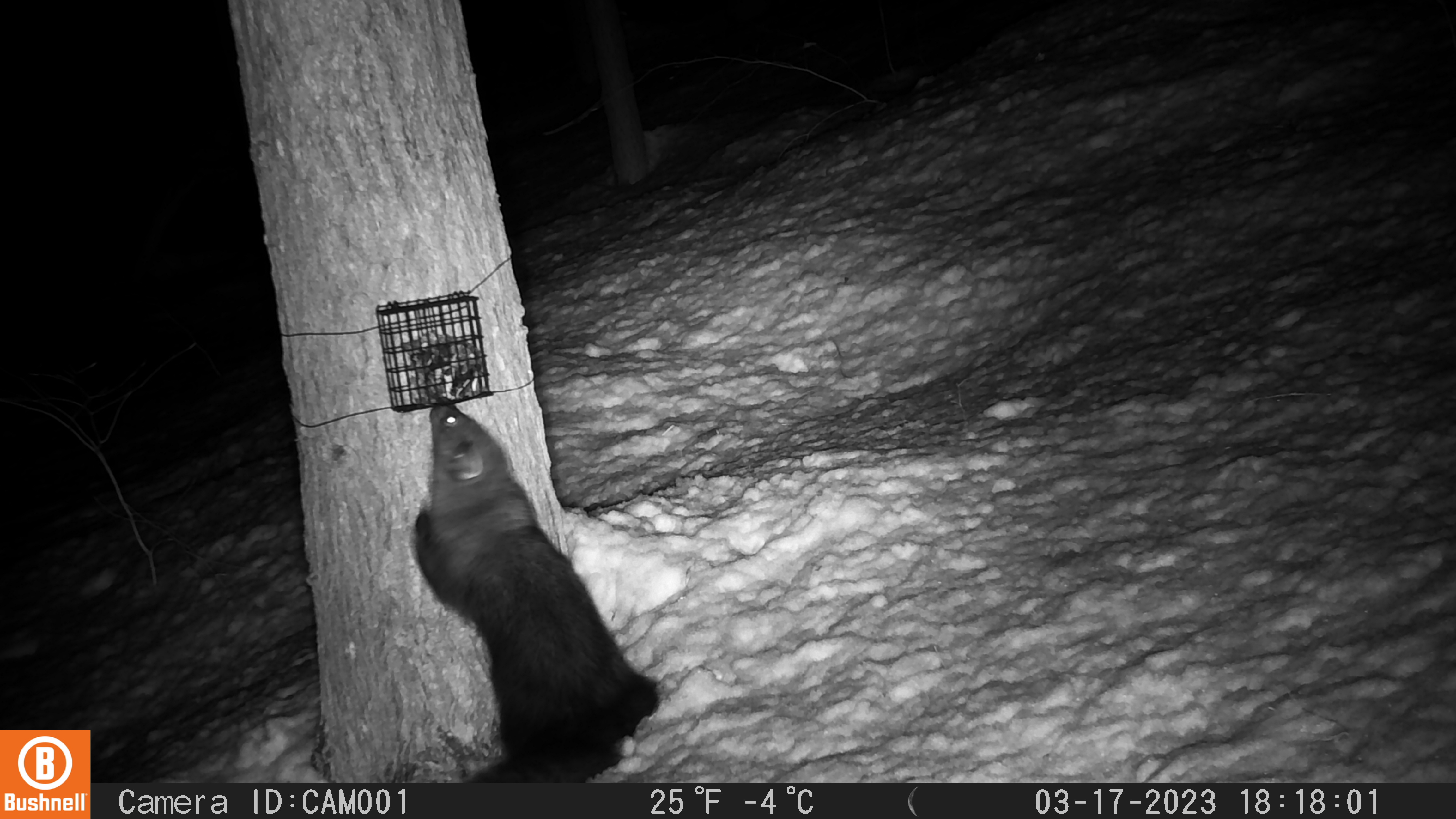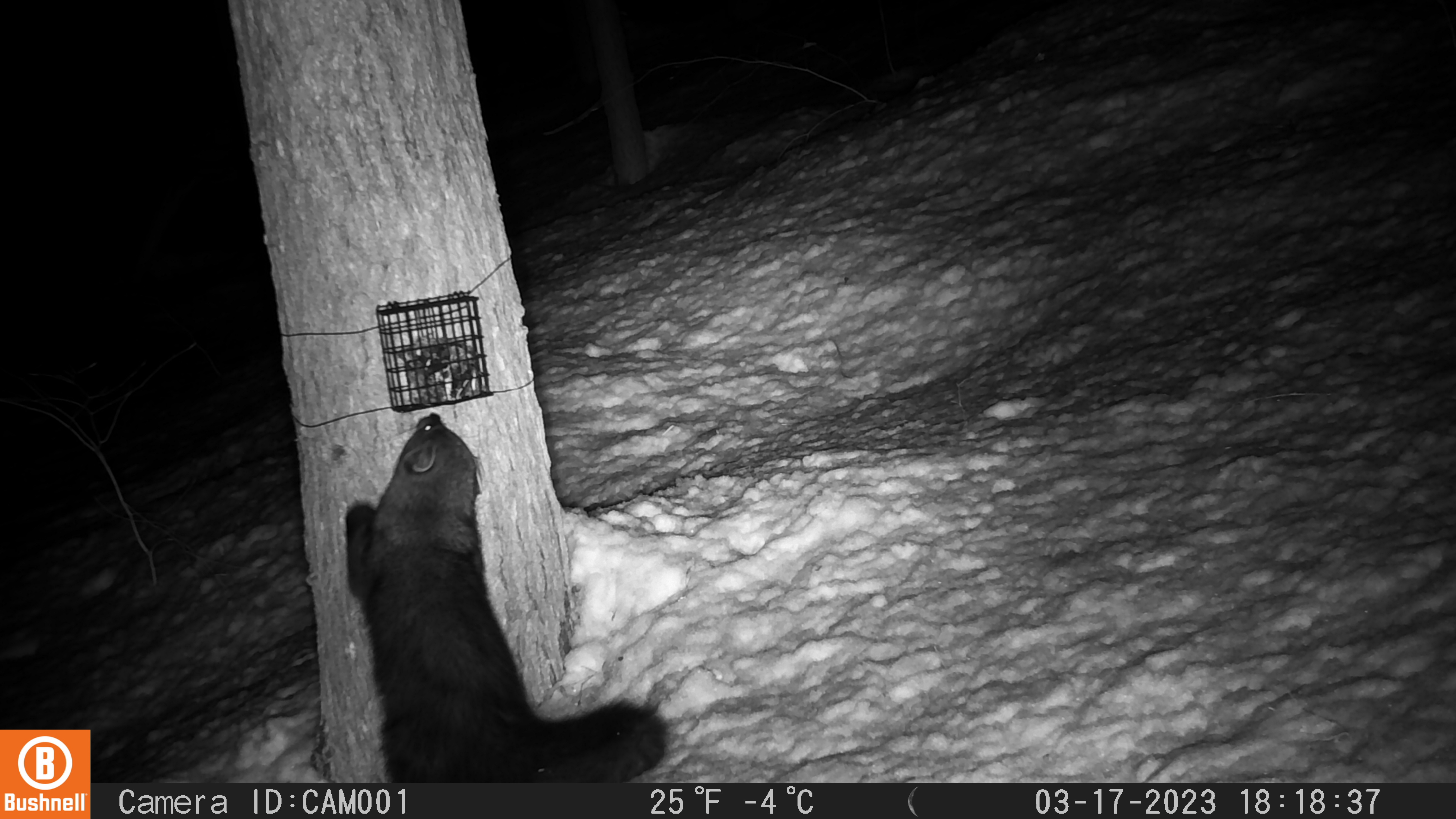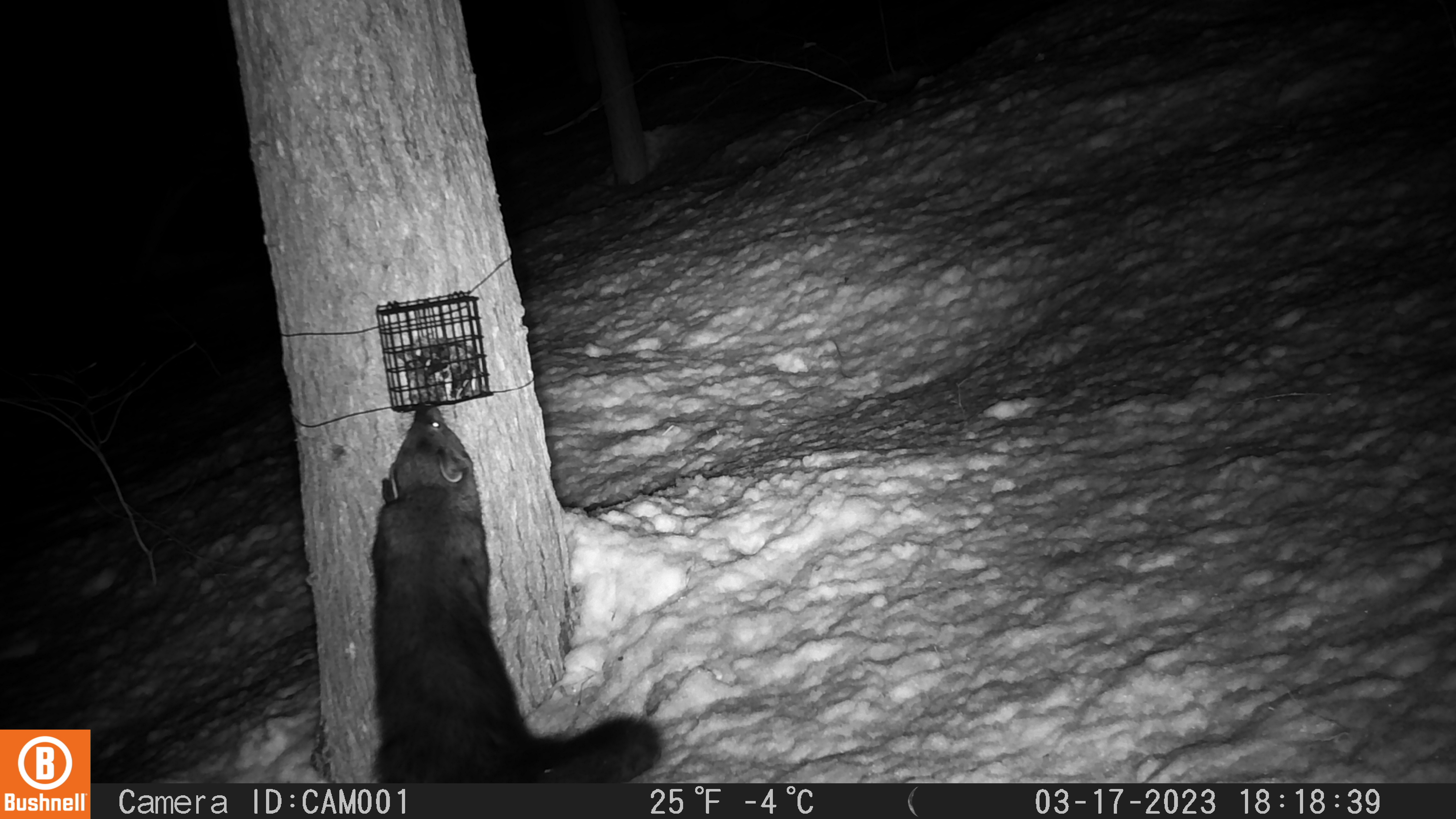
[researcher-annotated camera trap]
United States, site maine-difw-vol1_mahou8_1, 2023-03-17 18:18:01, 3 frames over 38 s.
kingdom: Animalia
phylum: Chordata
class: Mammalia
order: Carnivora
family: Mustelidae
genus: Pekania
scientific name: Pekania pennanti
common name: fisher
Fisher (Pekania pennanti).